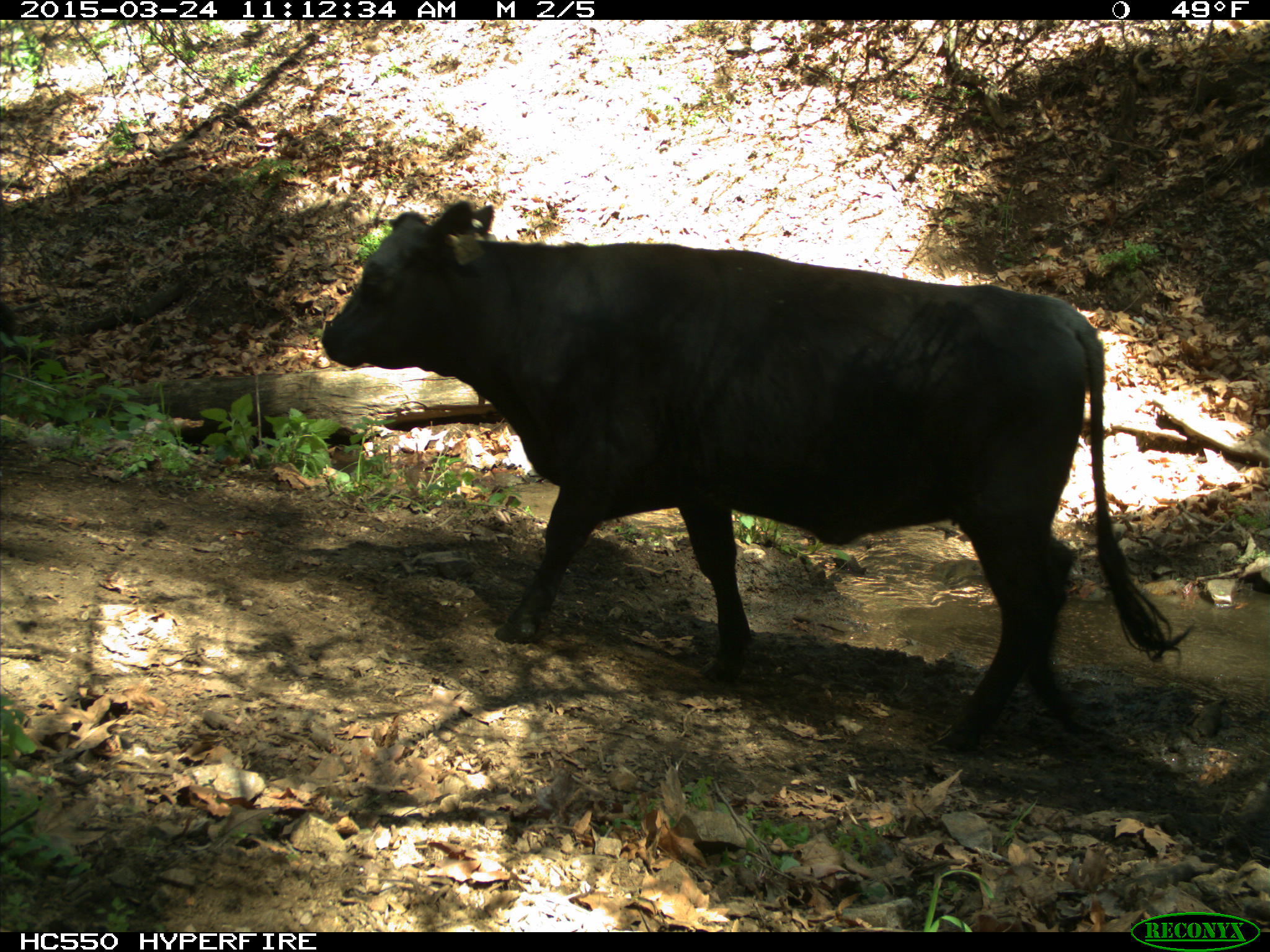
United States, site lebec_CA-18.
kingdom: Animalia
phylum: Chordata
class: Mammalia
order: Artiodactyla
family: Bovidae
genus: Bos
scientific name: Bos taurus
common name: domestic cow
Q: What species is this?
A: Bos taurus (domestic cow).